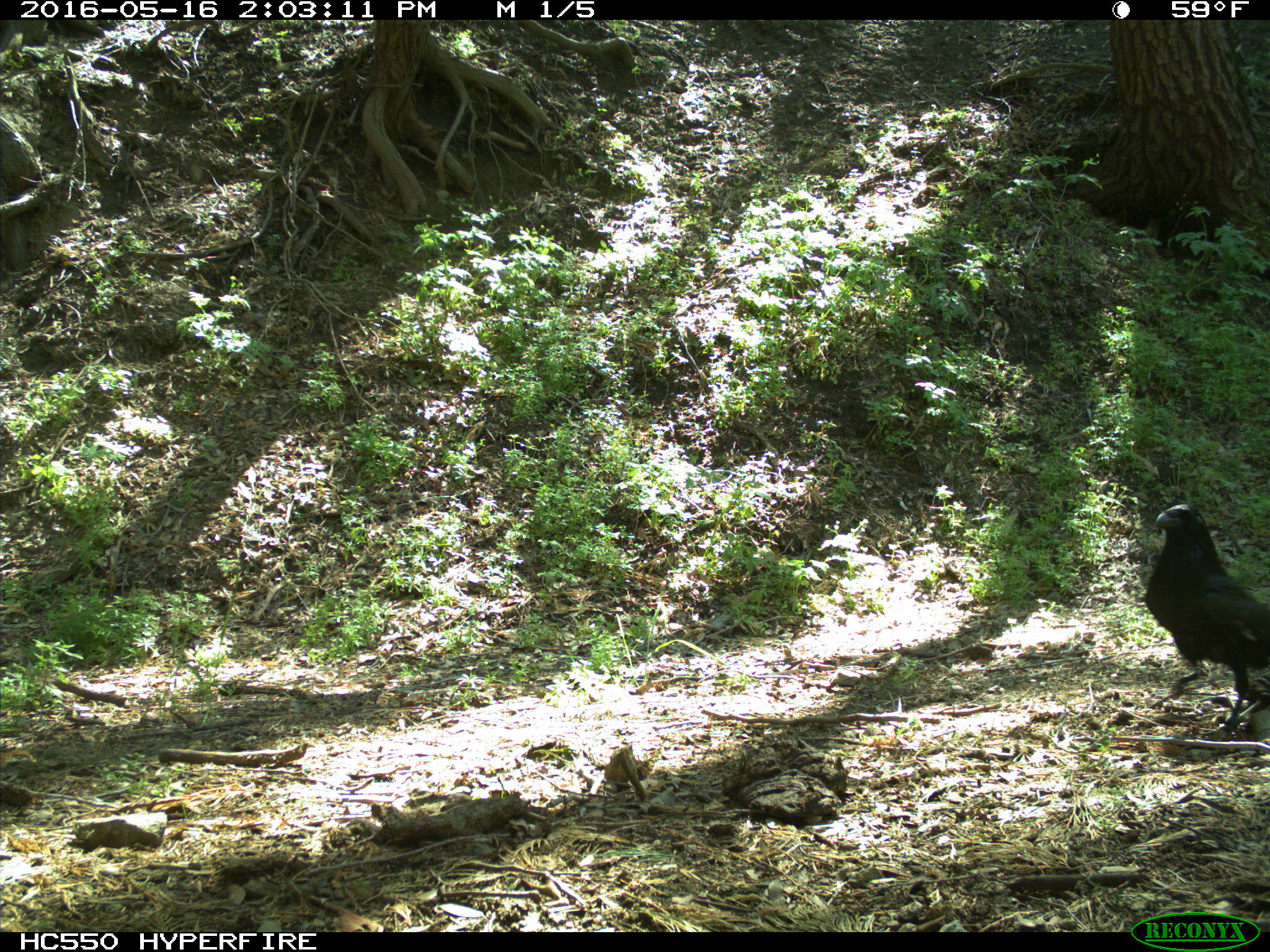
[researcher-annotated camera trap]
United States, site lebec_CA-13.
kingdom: Animalia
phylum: Chordata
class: Aves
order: Passeriformes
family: Corvidae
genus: Corvus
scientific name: Corvus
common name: crows and ravens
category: unidentified corvus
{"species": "unidentified corvus (crows and ravens) (Corvus)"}